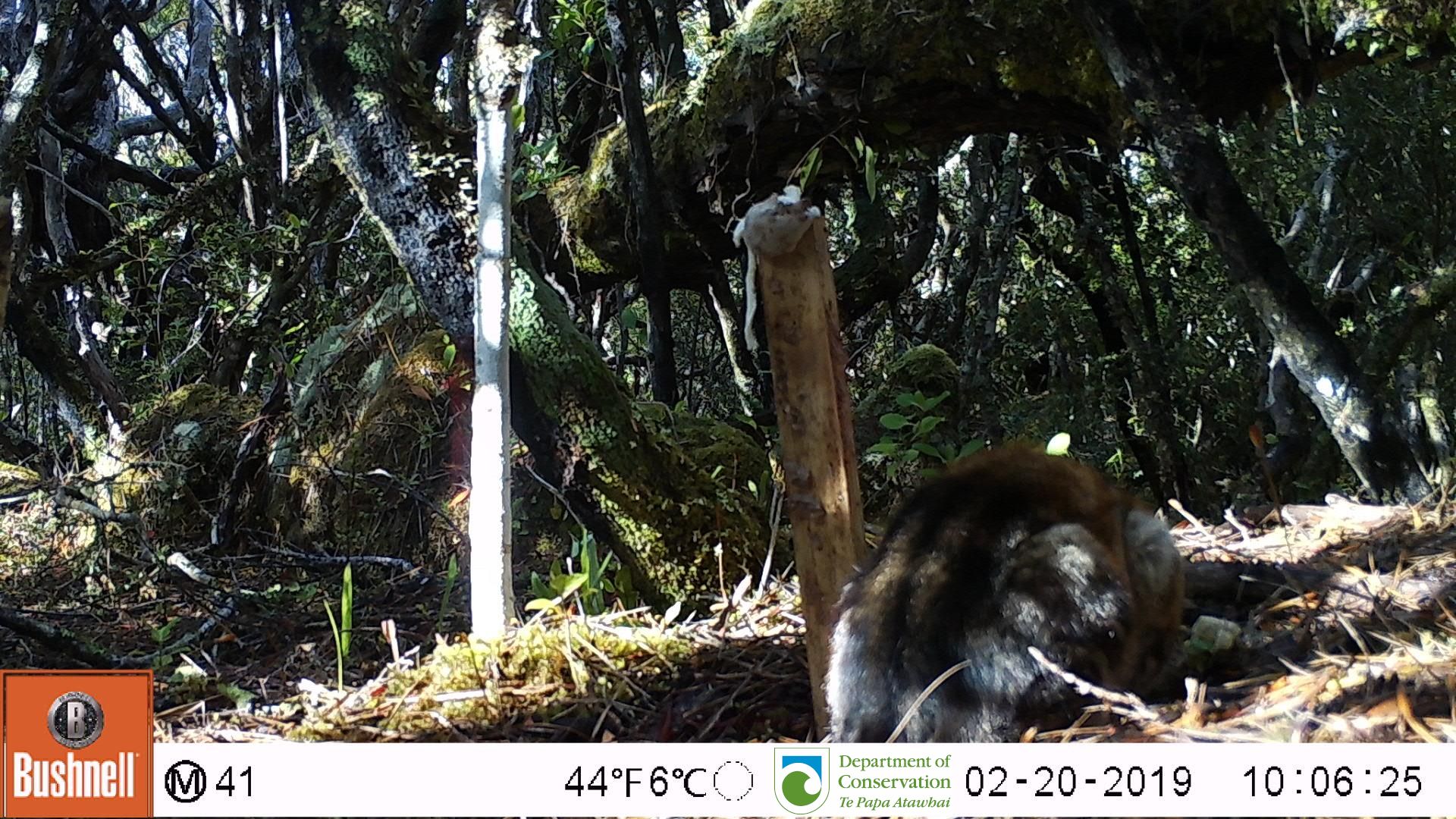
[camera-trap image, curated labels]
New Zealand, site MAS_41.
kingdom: Animalia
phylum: Chordata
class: Mammalia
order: Carnivora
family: Felidae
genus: Felis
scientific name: Felis catus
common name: domestic cat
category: cat